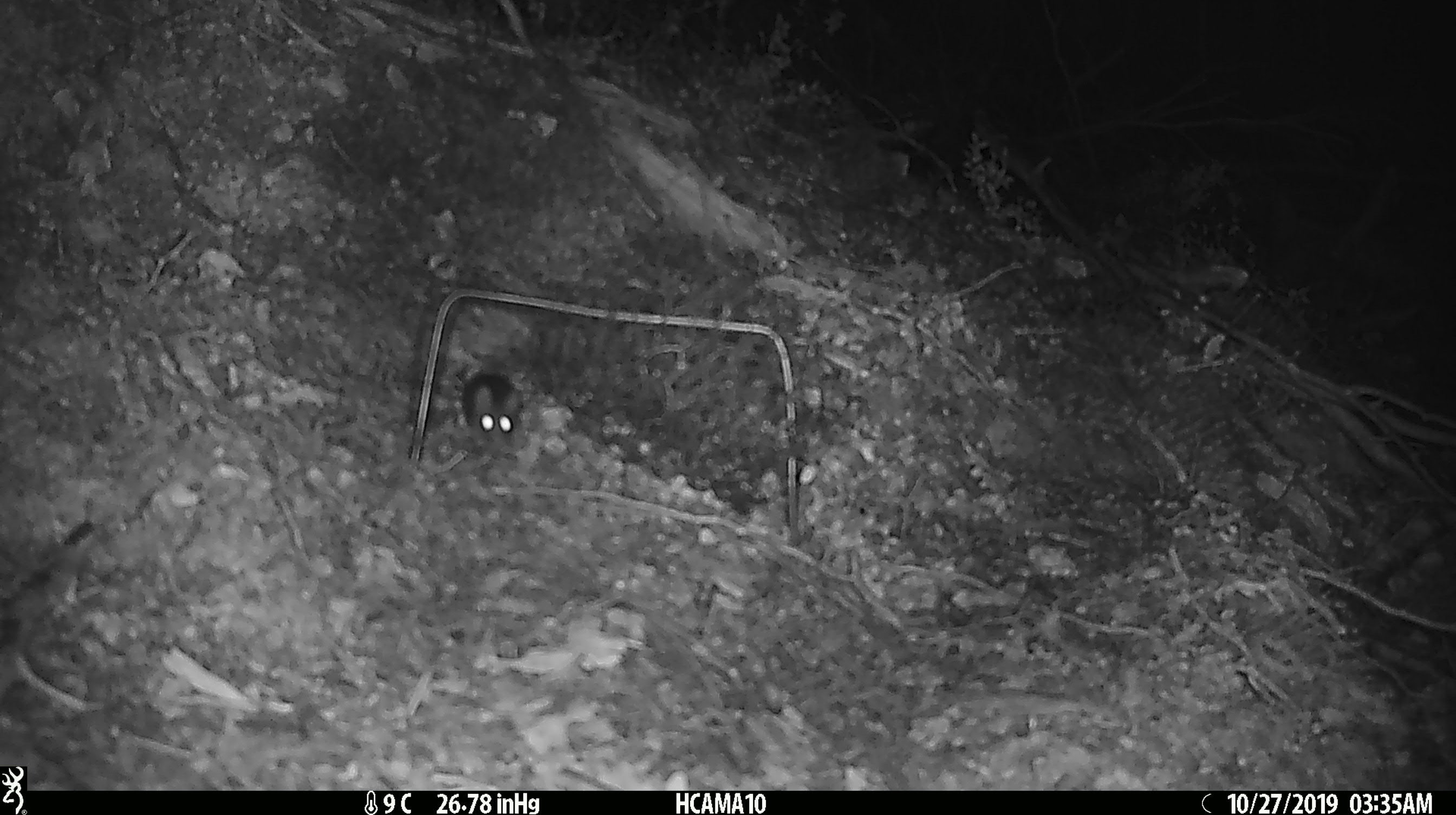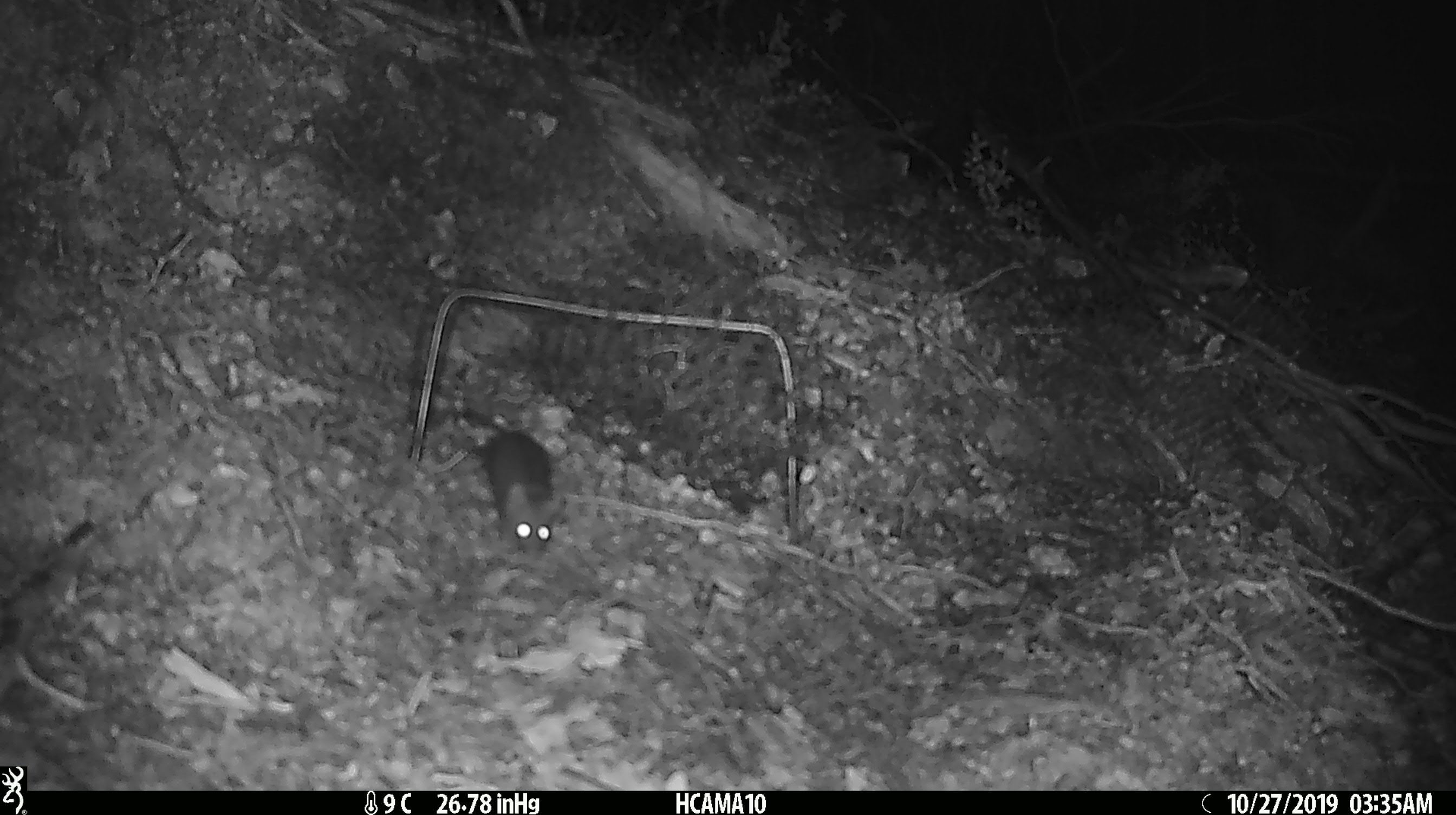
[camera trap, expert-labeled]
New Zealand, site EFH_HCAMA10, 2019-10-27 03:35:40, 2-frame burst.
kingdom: Animalia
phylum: Chordata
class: Mammalia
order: Rodentia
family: Muridae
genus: Mus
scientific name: Mus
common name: mouse